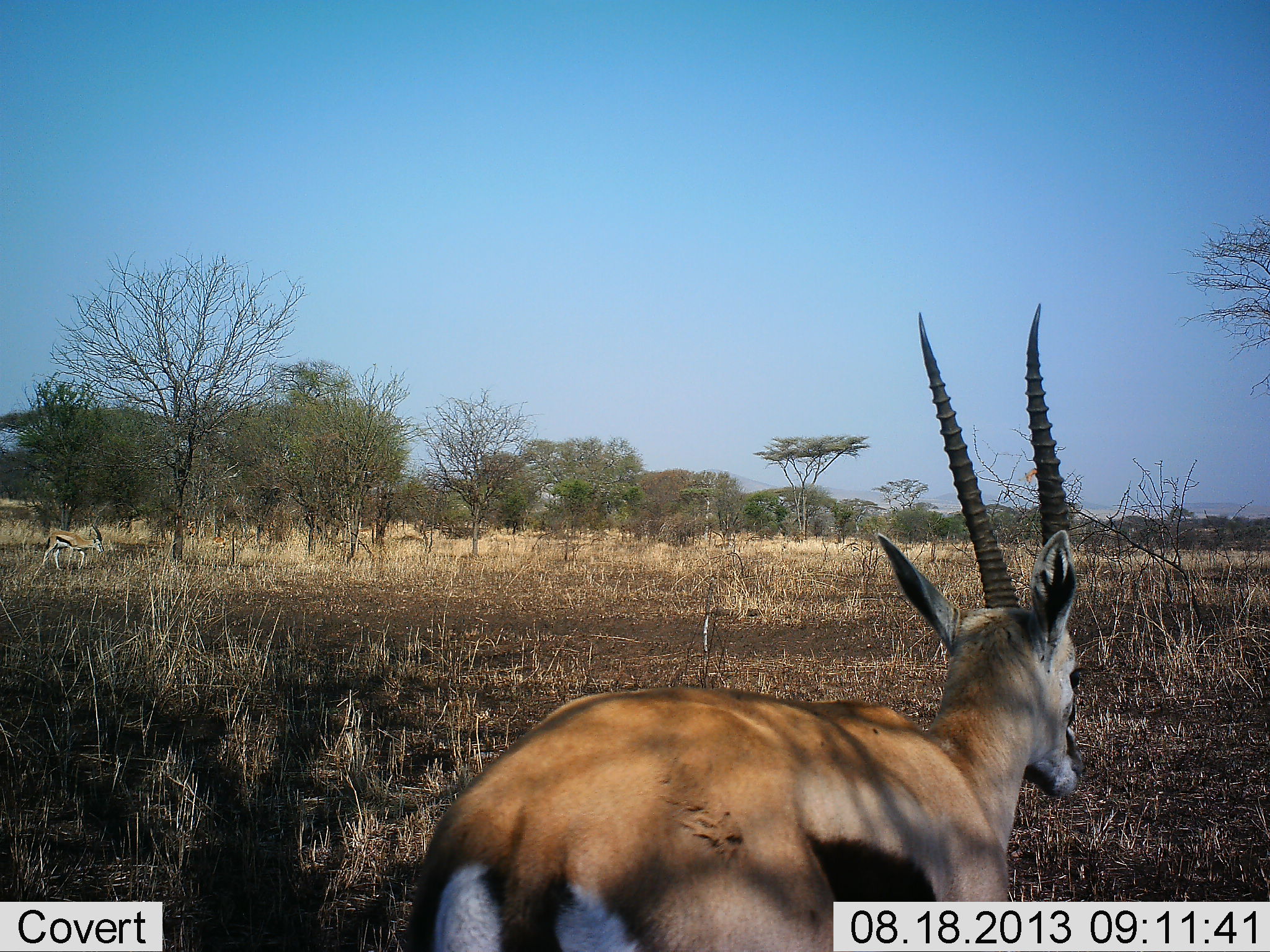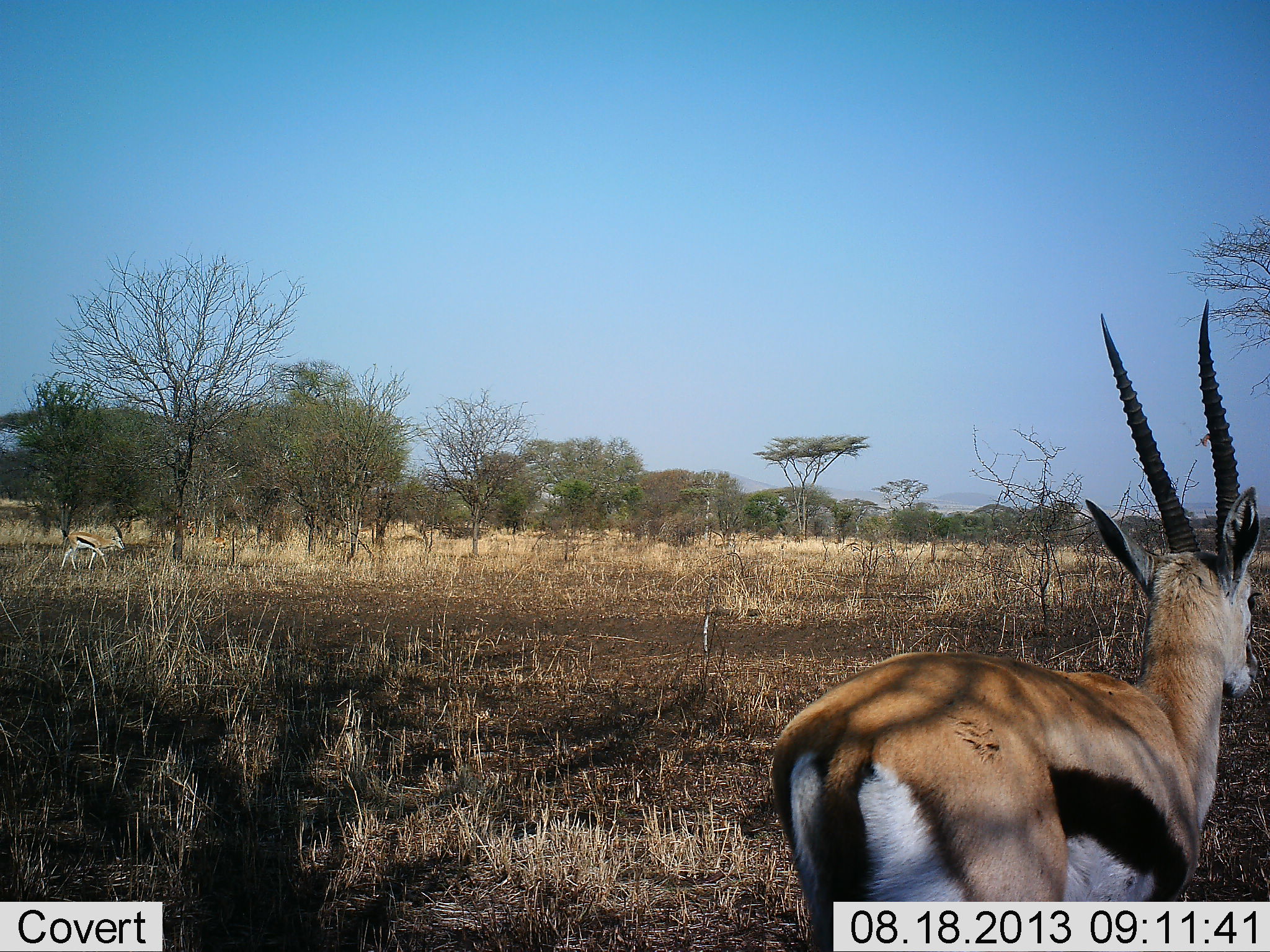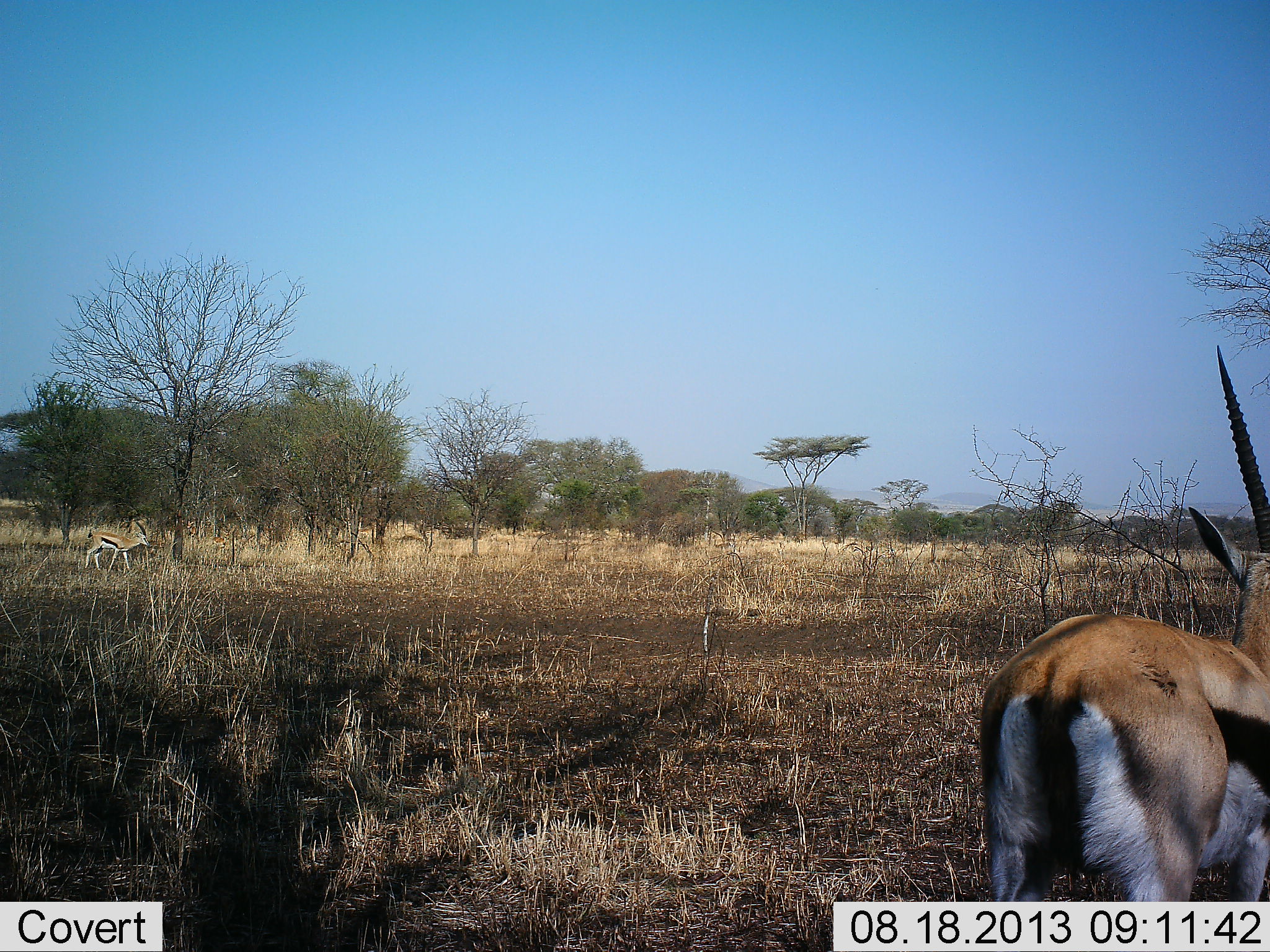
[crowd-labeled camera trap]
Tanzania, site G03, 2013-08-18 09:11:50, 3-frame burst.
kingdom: Animalia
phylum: Chordata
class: Mammalia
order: Artiodactyla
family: Bovidae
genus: Eudorcas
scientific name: Eudorcas thomsonii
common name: thomson's gazelle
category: gazellethomsons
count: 2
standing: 19%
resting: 0%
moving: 81%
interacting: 0%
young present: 0%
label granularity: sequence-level